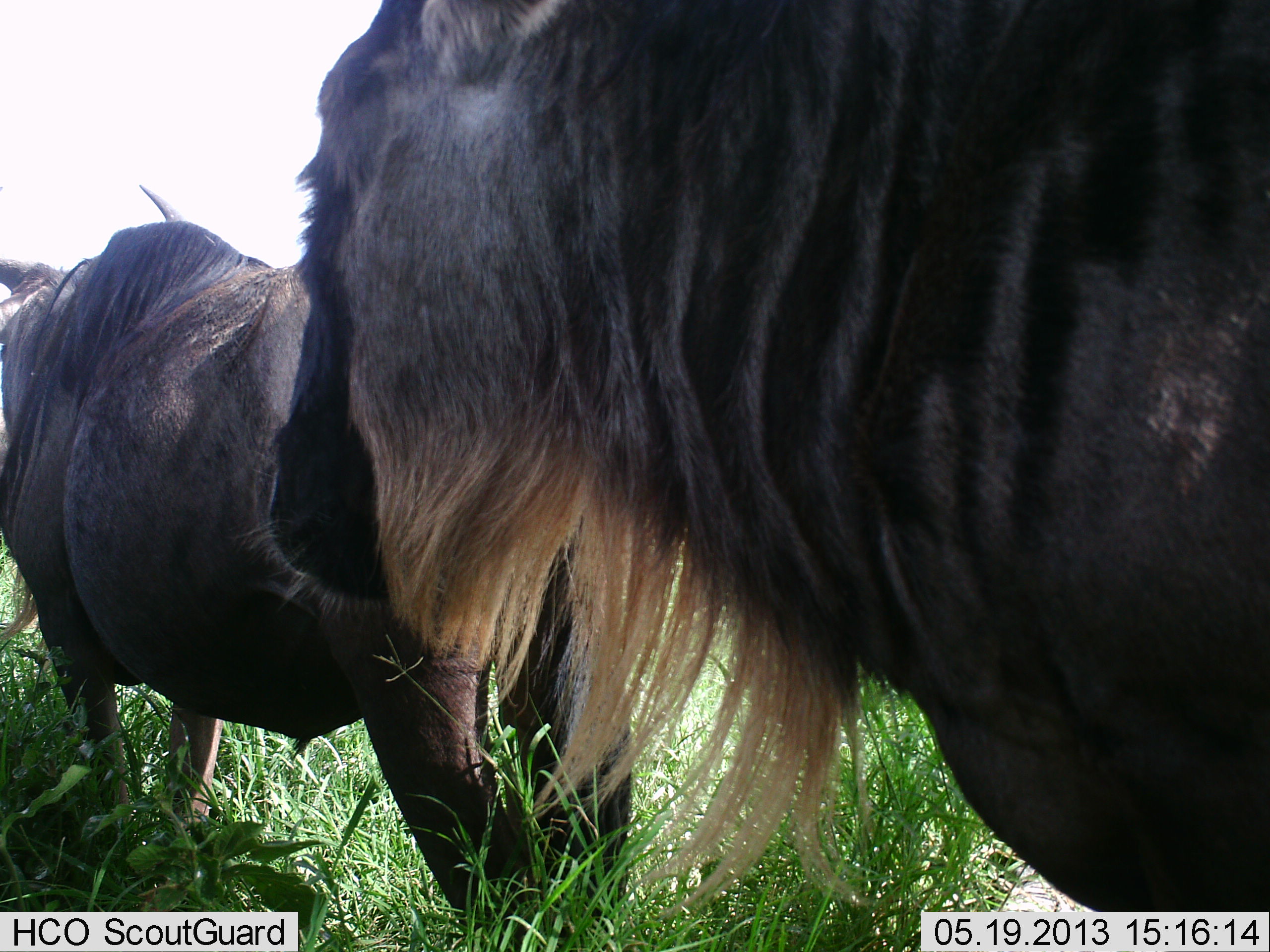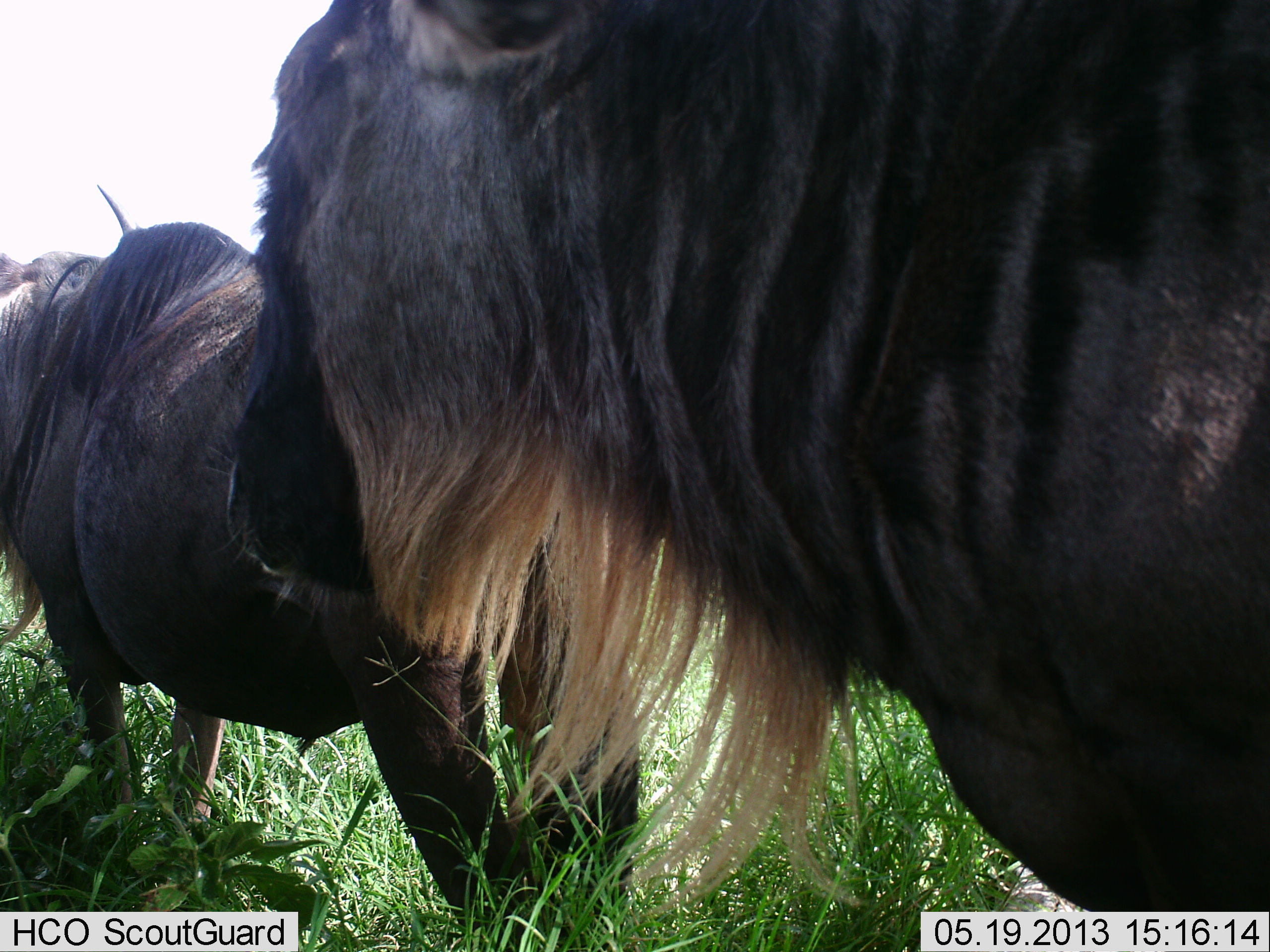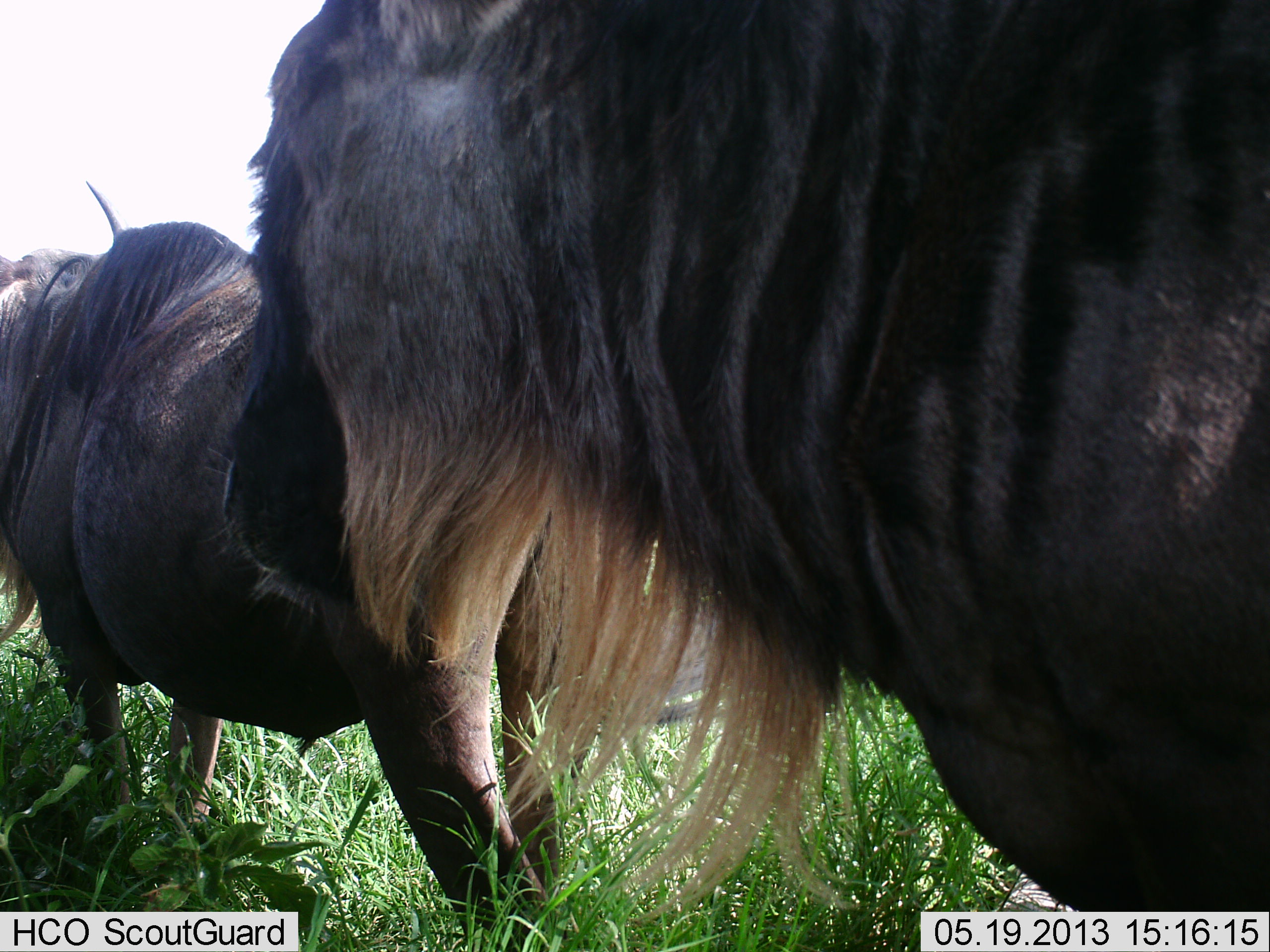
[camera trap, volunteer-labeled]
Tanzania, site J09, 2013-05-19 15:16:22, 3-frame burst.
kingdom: Animalia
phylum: Chordata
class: Mammalia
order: Artiodactyla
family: Bovidae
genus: Connochaetes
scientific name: Connochaetes taurinus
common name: blue wildebeest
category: wildebeest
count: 2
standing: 100%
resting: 0%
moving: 0%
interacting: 8%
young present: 0%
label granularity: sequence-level